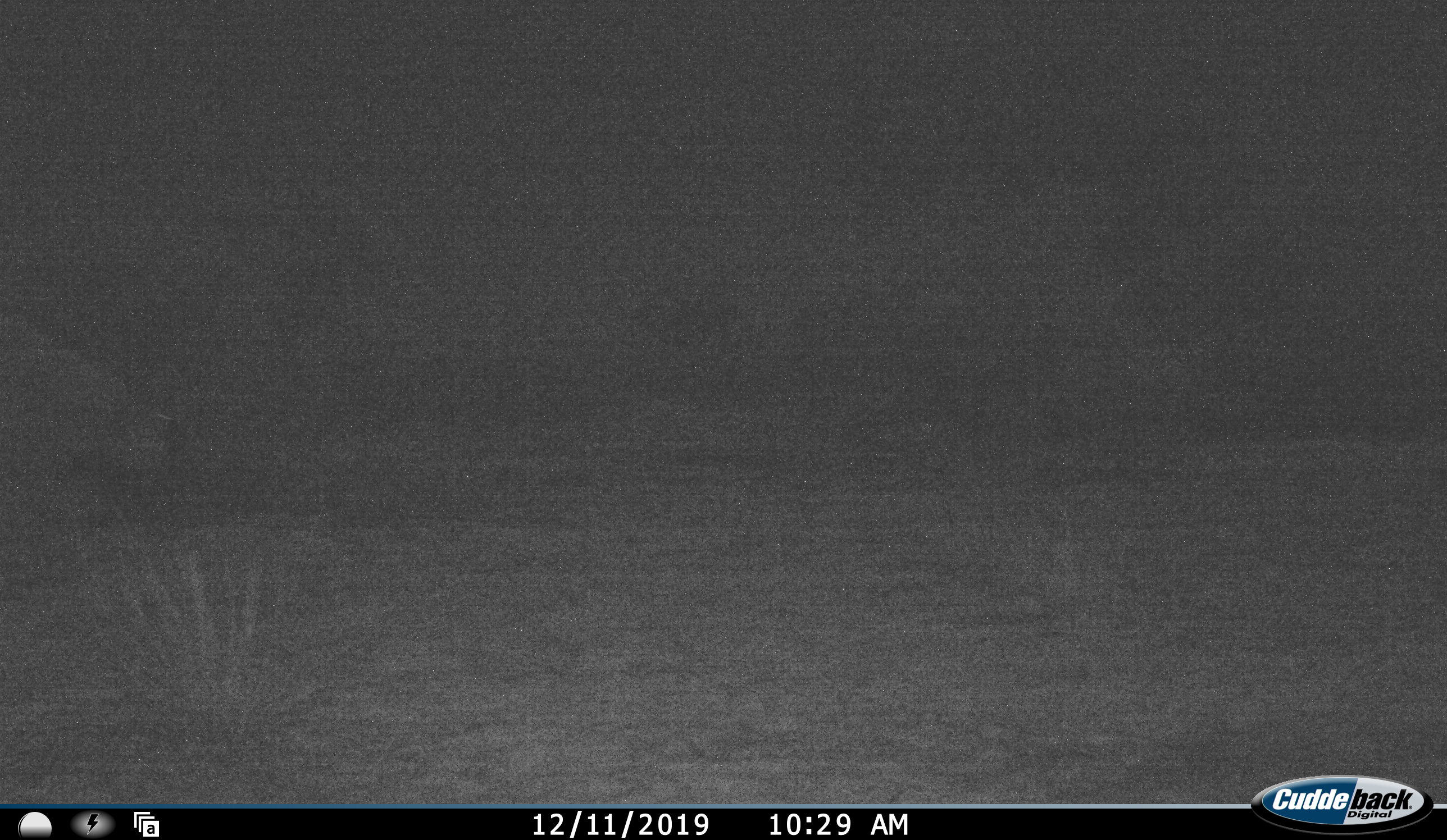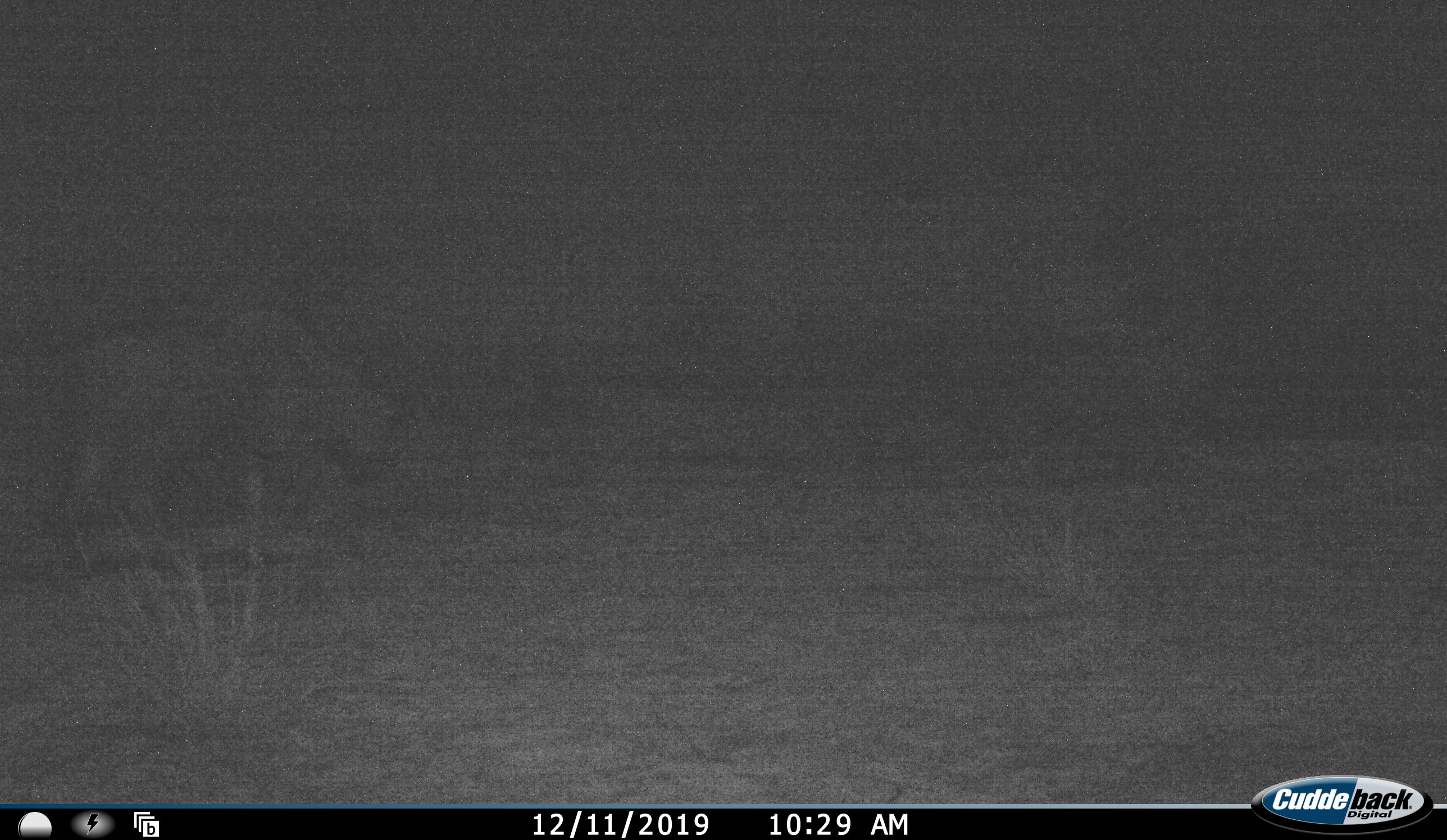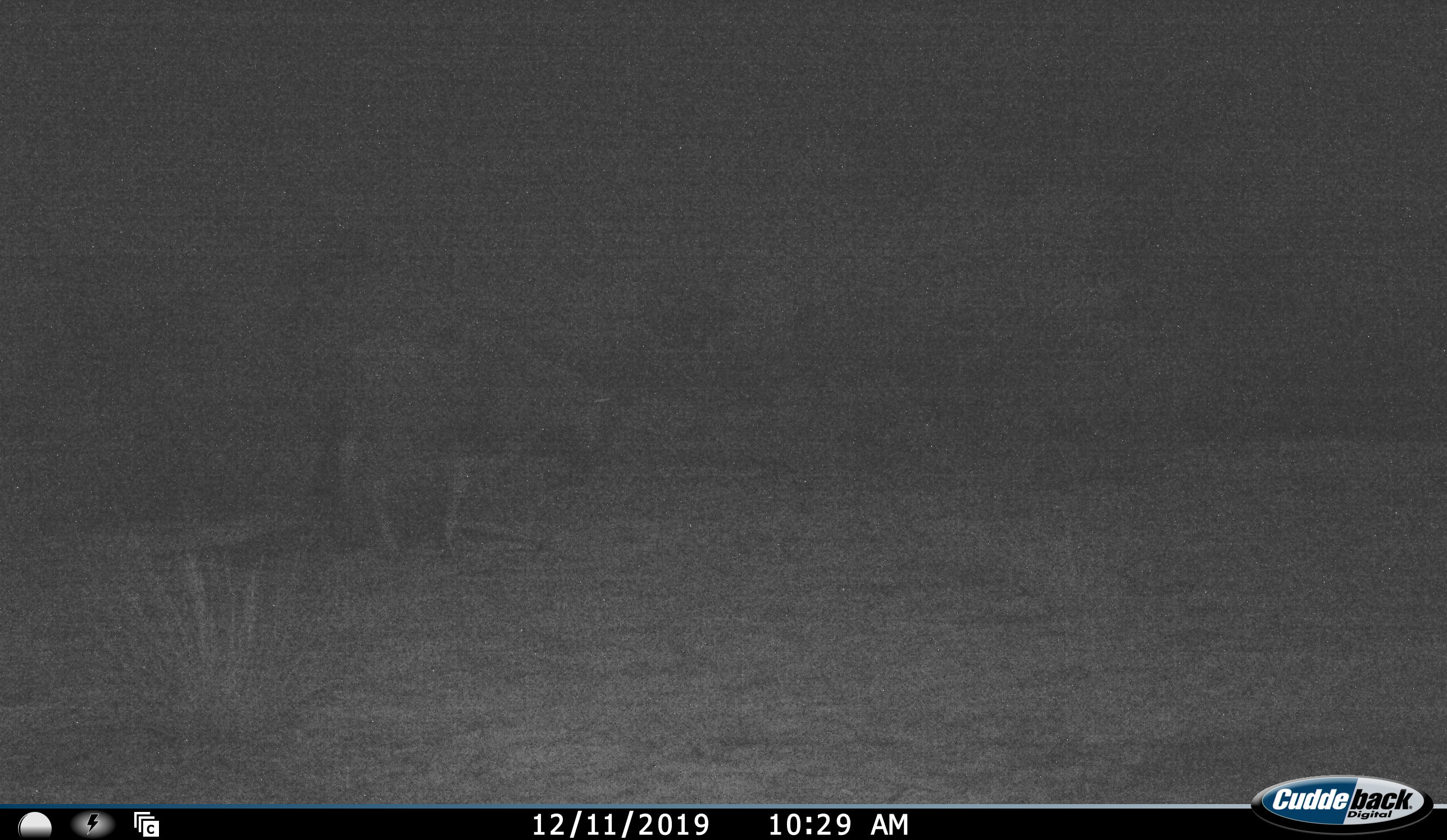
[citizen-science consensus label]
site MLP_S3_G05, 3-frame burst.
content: unidentified animal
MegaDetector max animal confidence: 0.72